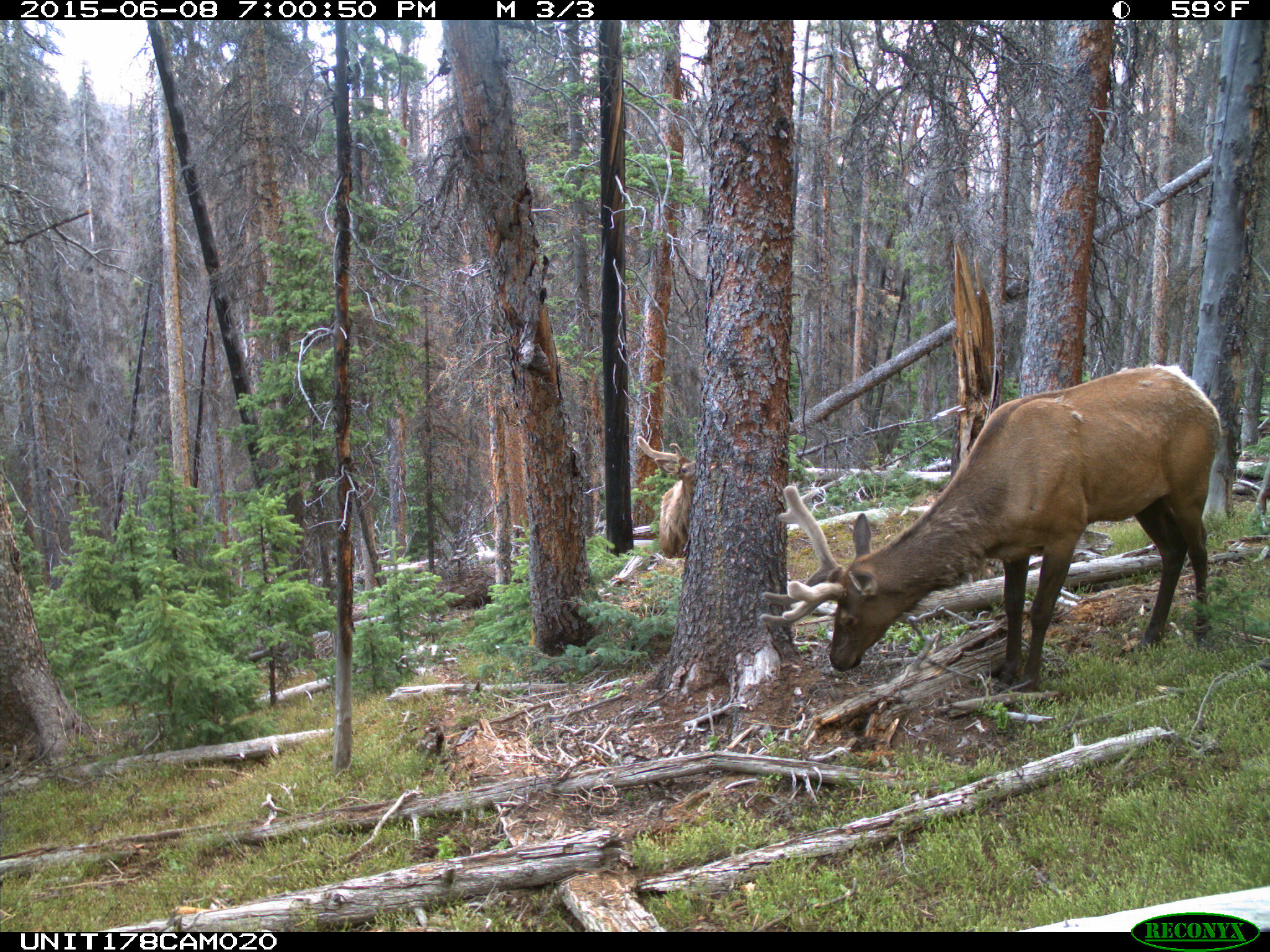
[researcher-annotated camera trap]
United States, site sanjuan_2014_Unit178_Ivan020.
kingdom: Animalia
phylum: Chordata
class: Mammalia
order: Artiodactyla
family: Cervidae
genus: Cervus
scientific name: Cervus elaphus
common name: red deer